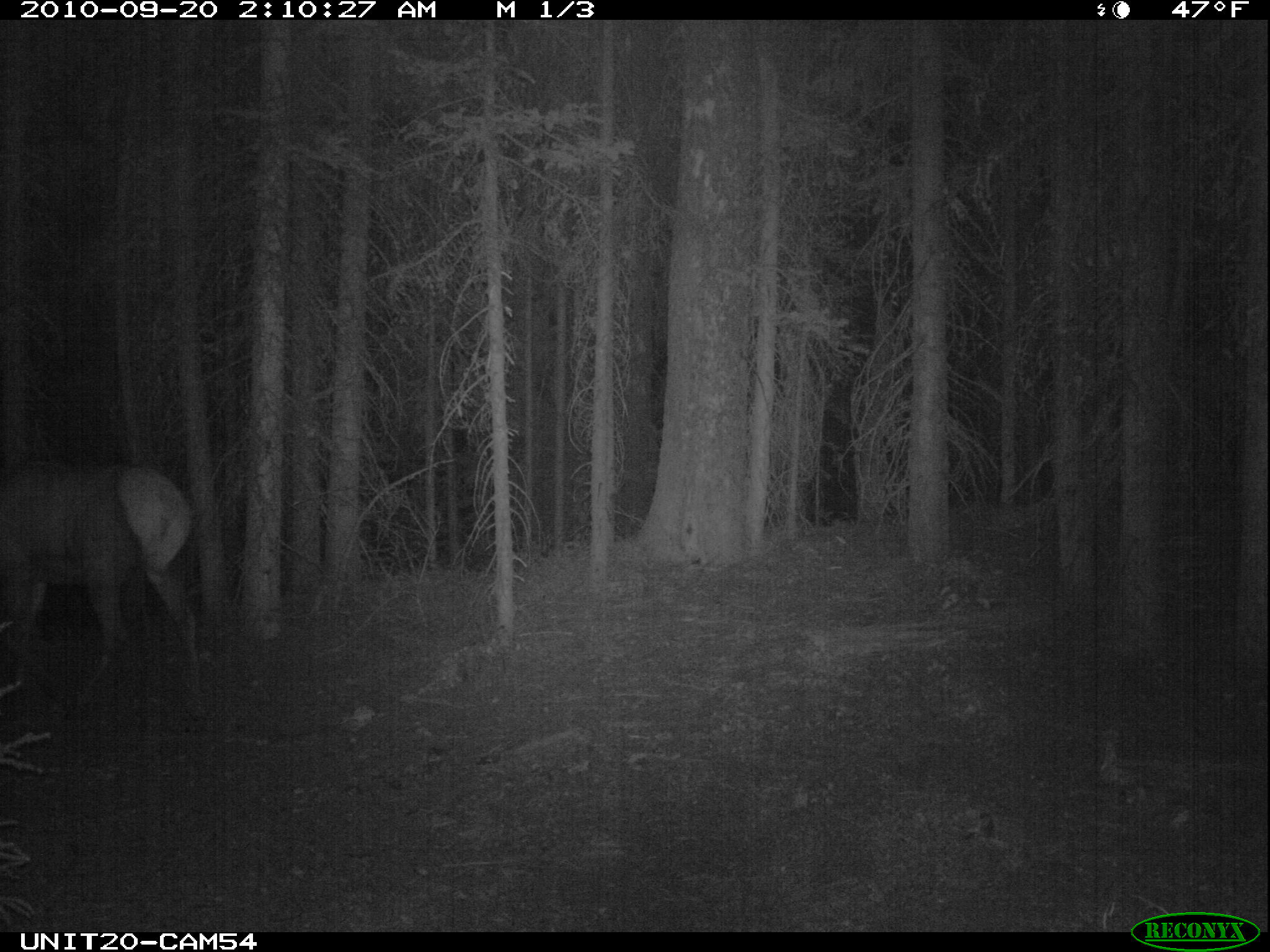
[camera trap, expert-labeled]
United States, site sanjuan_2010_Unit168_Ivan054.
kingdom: Animalia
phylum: Chordata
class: Mammalia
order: Artiodactyla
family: Cervidae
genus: Cervus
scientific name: Cervus elaphus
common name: red deer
Cervus elaphus (red deer).